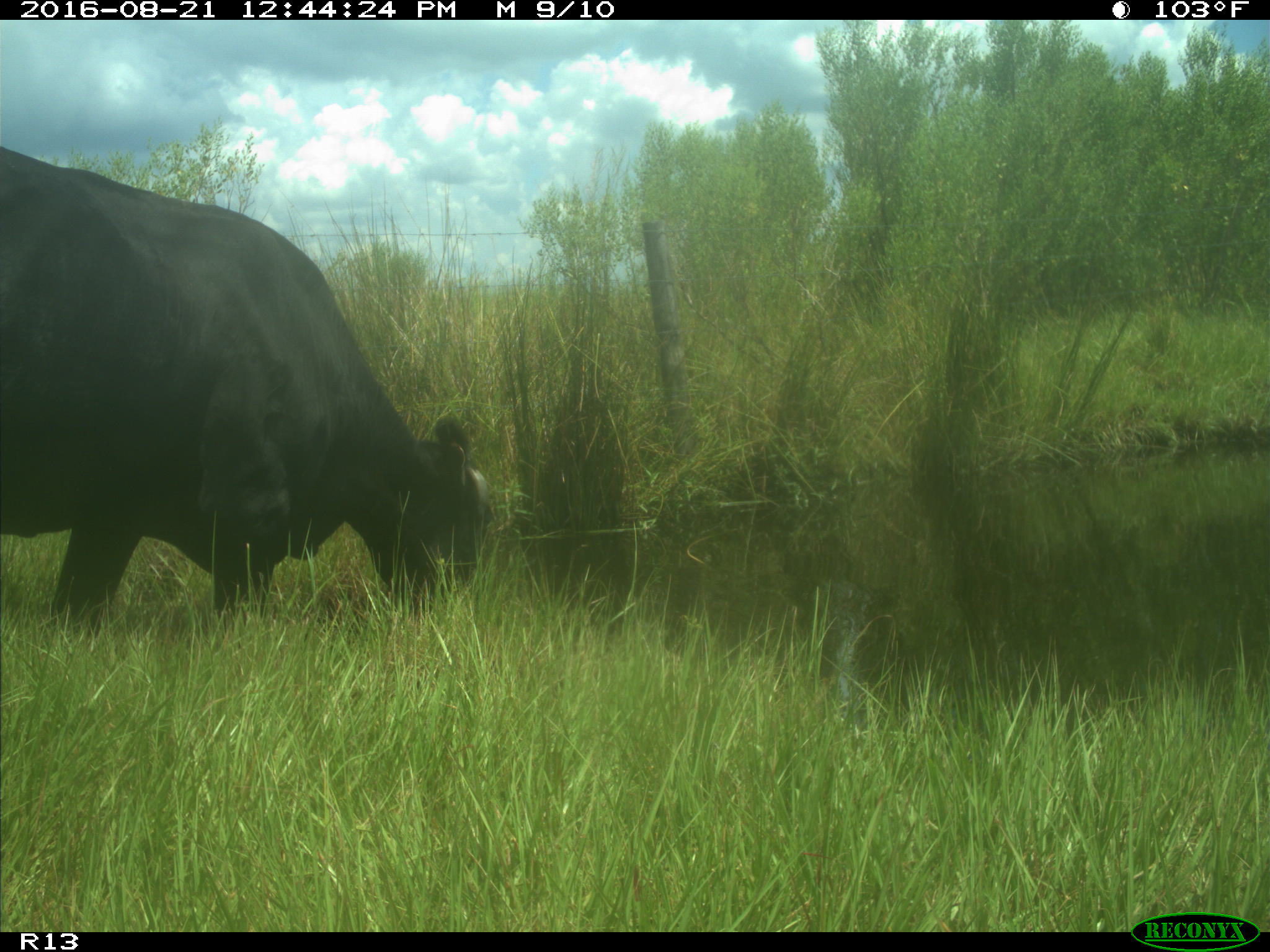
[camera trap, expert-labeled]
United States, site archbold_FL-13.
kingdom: Animalia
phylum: Chordata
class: Mammalia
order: Artiodactyla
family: Bovidae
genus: Bos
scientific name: Bos taurus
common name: domestic cow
Bos taurus (domestic cow).